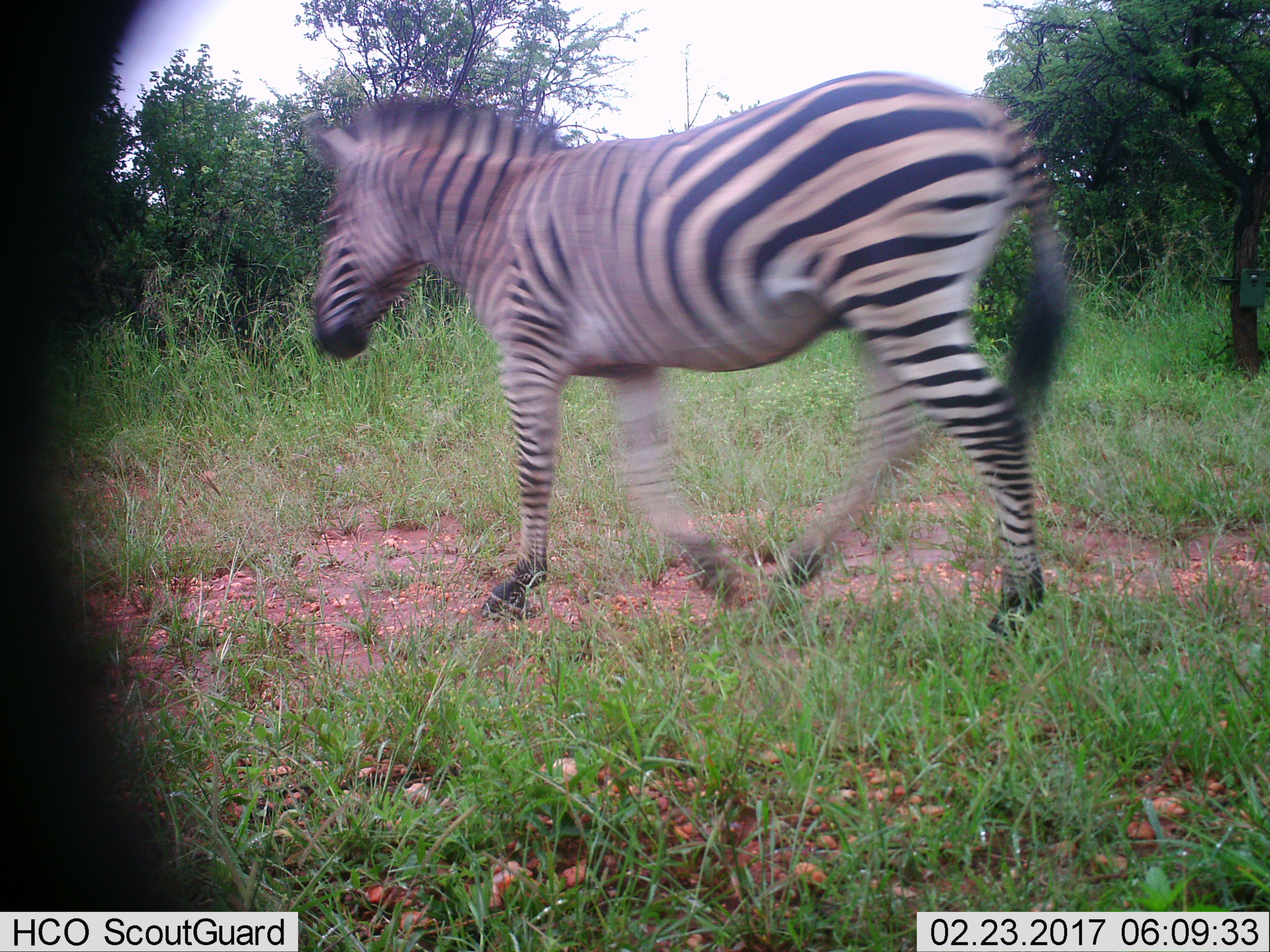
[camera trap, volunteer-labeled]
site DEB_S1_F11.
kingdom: Animalia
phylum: Chordata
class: Mammalia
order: Perissodactyla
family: Equidae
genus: Equus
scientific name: Equus quagga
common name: plains zebra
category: zebraplains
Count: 1.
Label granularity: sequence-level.